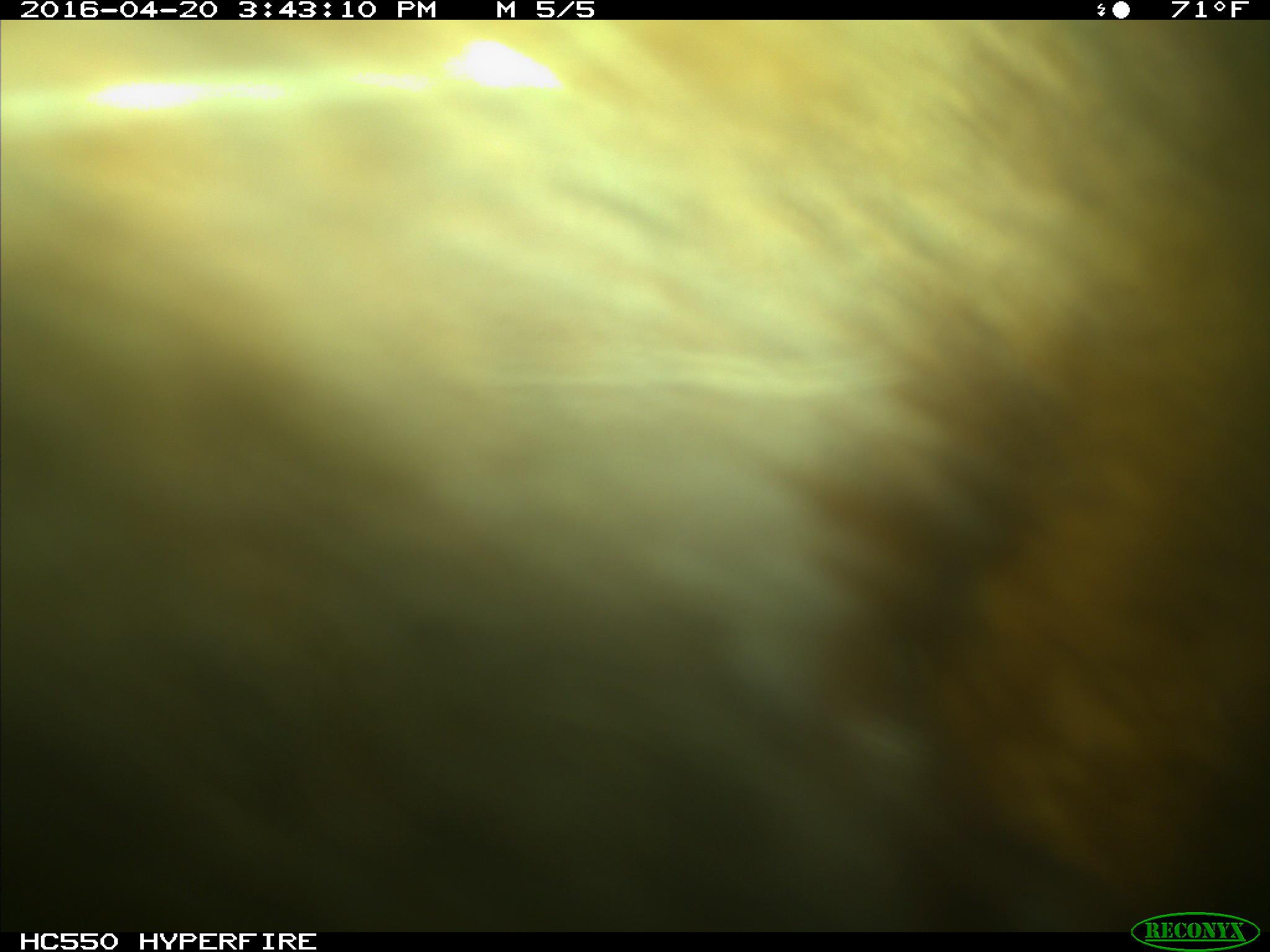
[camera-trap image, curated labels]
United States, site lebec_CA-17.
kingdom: Animalia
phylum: Chordata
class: Mammalia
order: Artiodactyla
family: Bovidae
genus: Bos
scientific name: Bos taurus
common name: domestic cow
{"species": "Bos taurus (domestic cow)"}